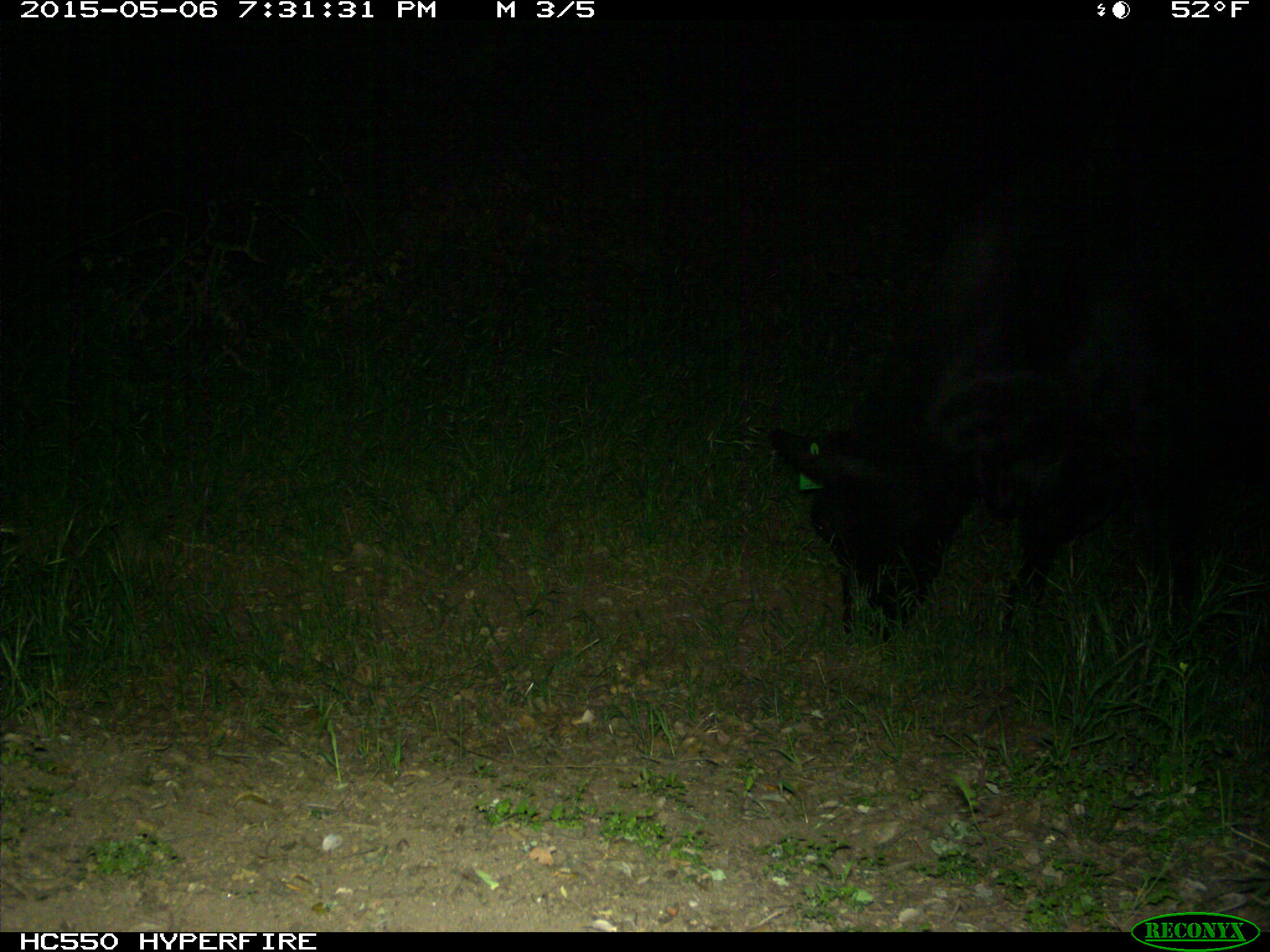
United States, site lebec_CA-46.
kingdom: Animalia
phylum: Chordata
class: Mammalia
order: Artiodactyla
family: Bovidae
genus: Bos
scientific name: Bos taurus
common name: domestic cow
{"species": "Bos taurus (domestic cow)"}